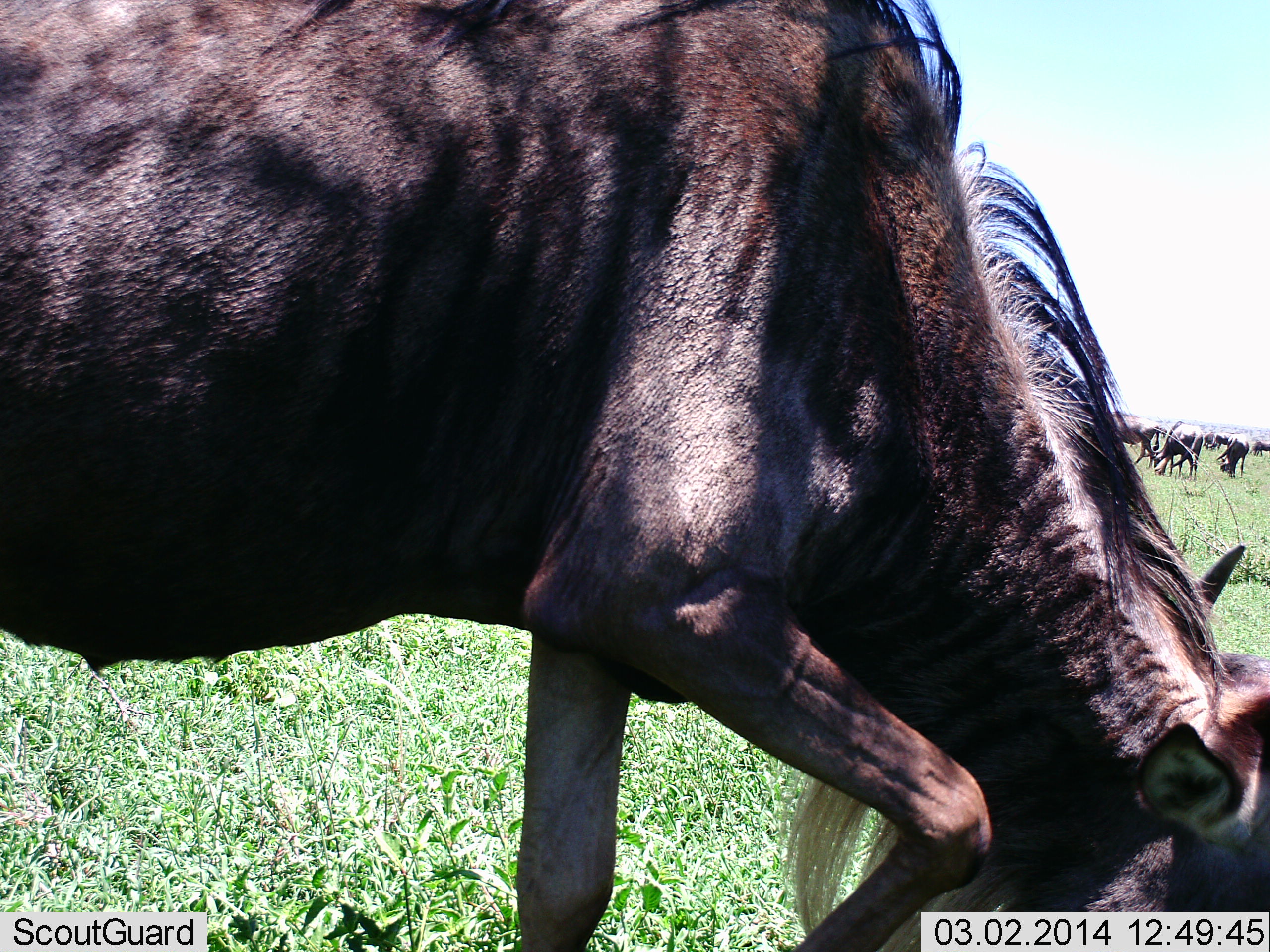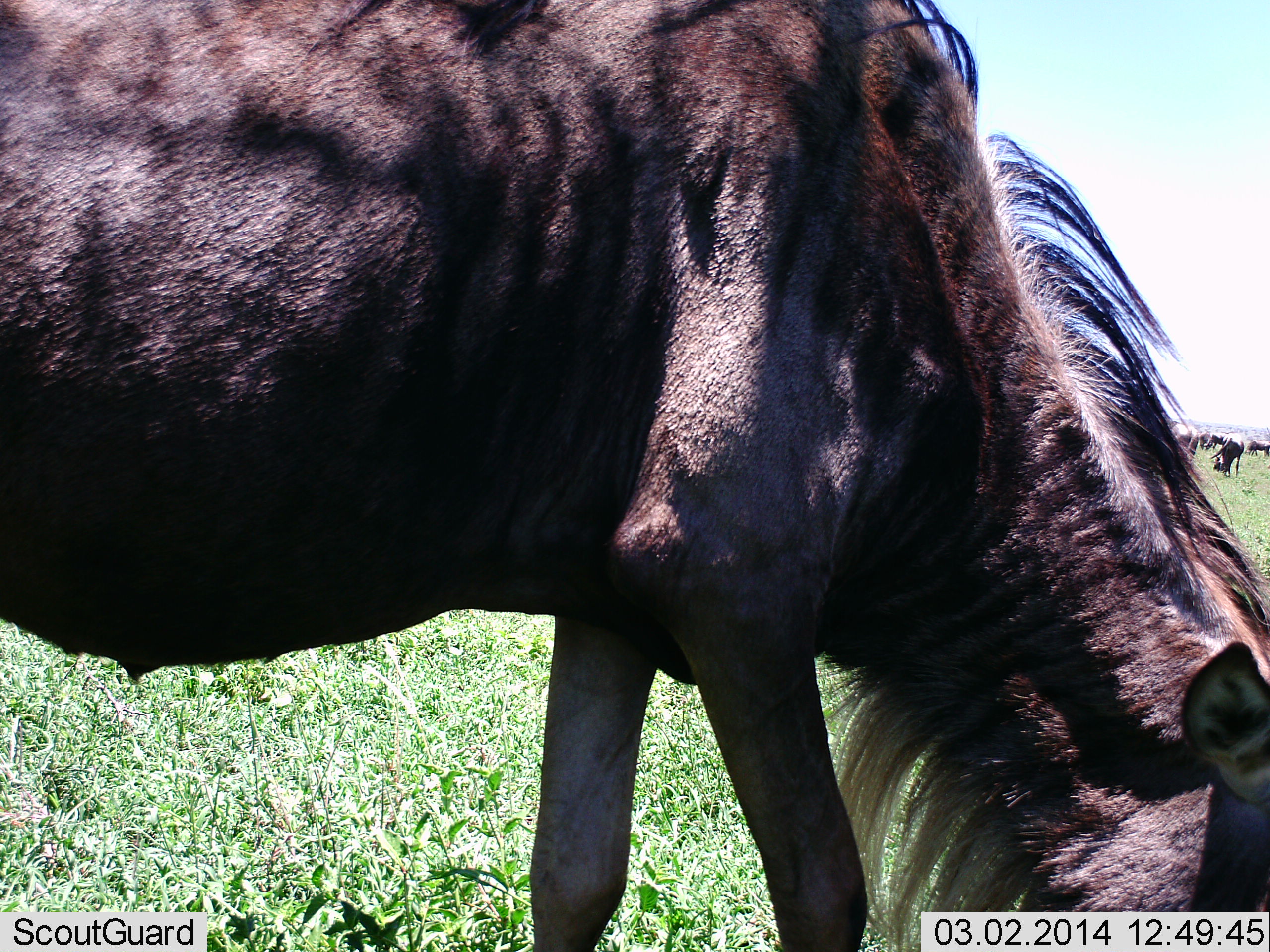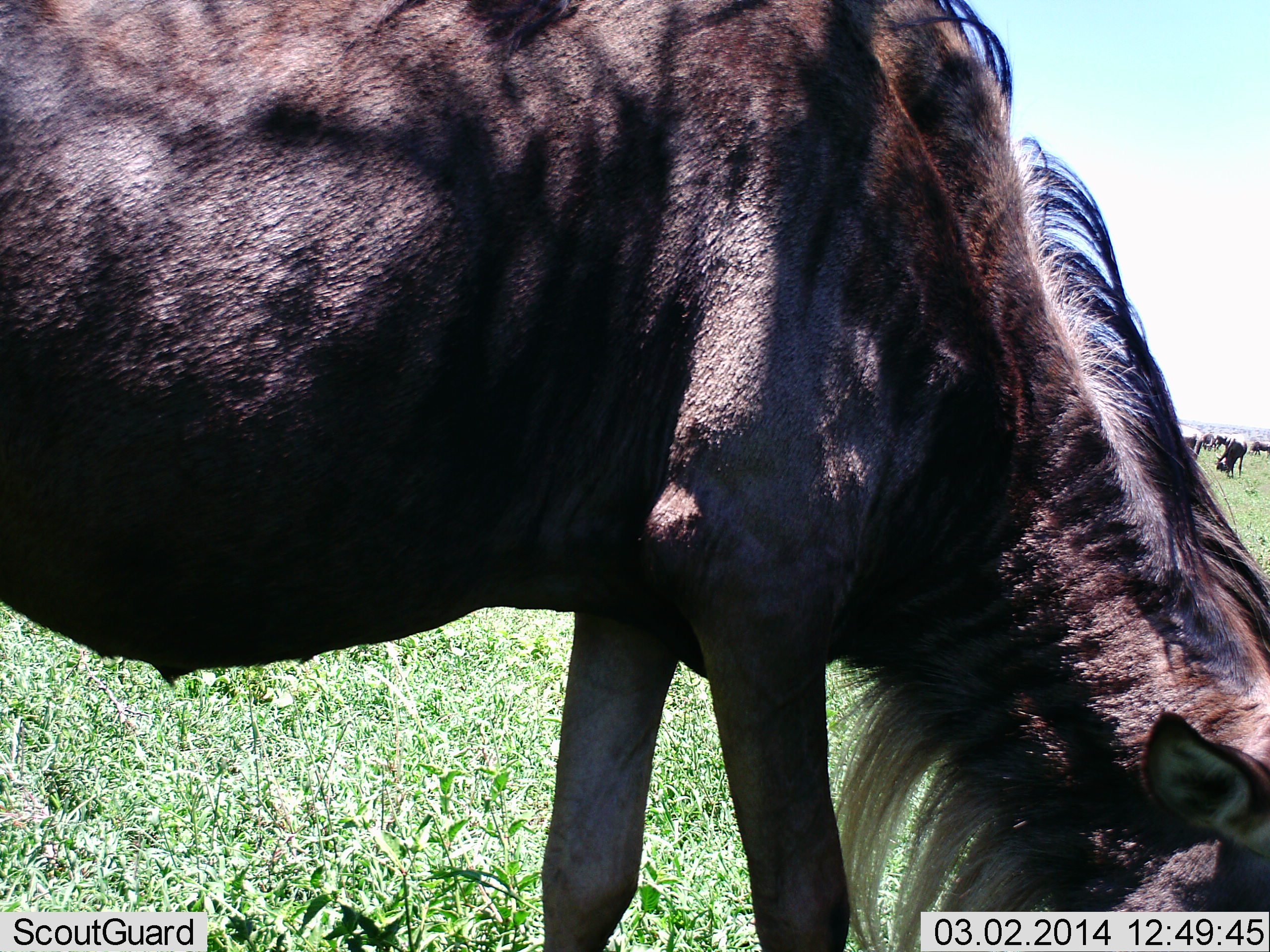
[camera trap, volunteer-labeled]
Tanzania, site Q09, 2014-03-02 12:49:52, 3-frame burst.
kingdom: Animalia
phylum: Chordata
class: Mammalia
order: Artiodactyla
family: Bovidae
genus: Connochaetes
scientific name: Connochaetes taurinus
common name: blue wildebeest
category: wildebeest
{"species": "wildebeest (blue wildebeest) (Connochaetes taurinus)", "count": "7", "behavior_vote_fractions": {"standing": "50%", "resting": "0%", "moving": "30%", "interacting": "0%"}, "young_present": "0%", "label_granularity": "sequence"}